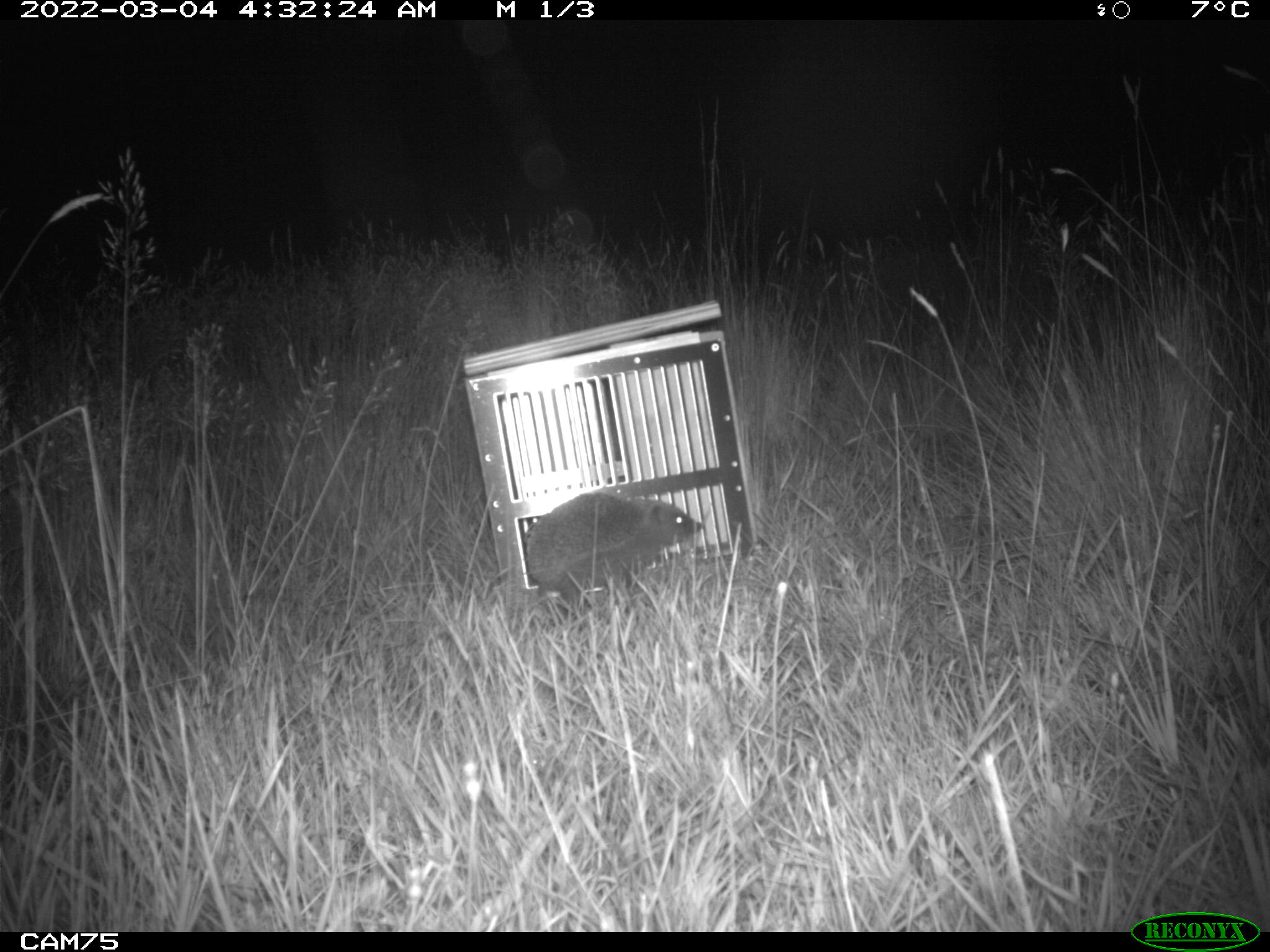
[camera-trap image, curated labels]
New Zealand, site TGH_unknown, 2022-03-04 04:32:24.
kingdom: Animalia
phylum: Chordata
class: Mammalia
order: Eulipotyphla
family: Erinaceidae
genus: Erinaceus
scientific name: Erinaceus europaeus europaeus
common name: european hedgehog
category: hedgehog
Hedgehog (european hedgehog) (Erinaceus europaeus europaeus).